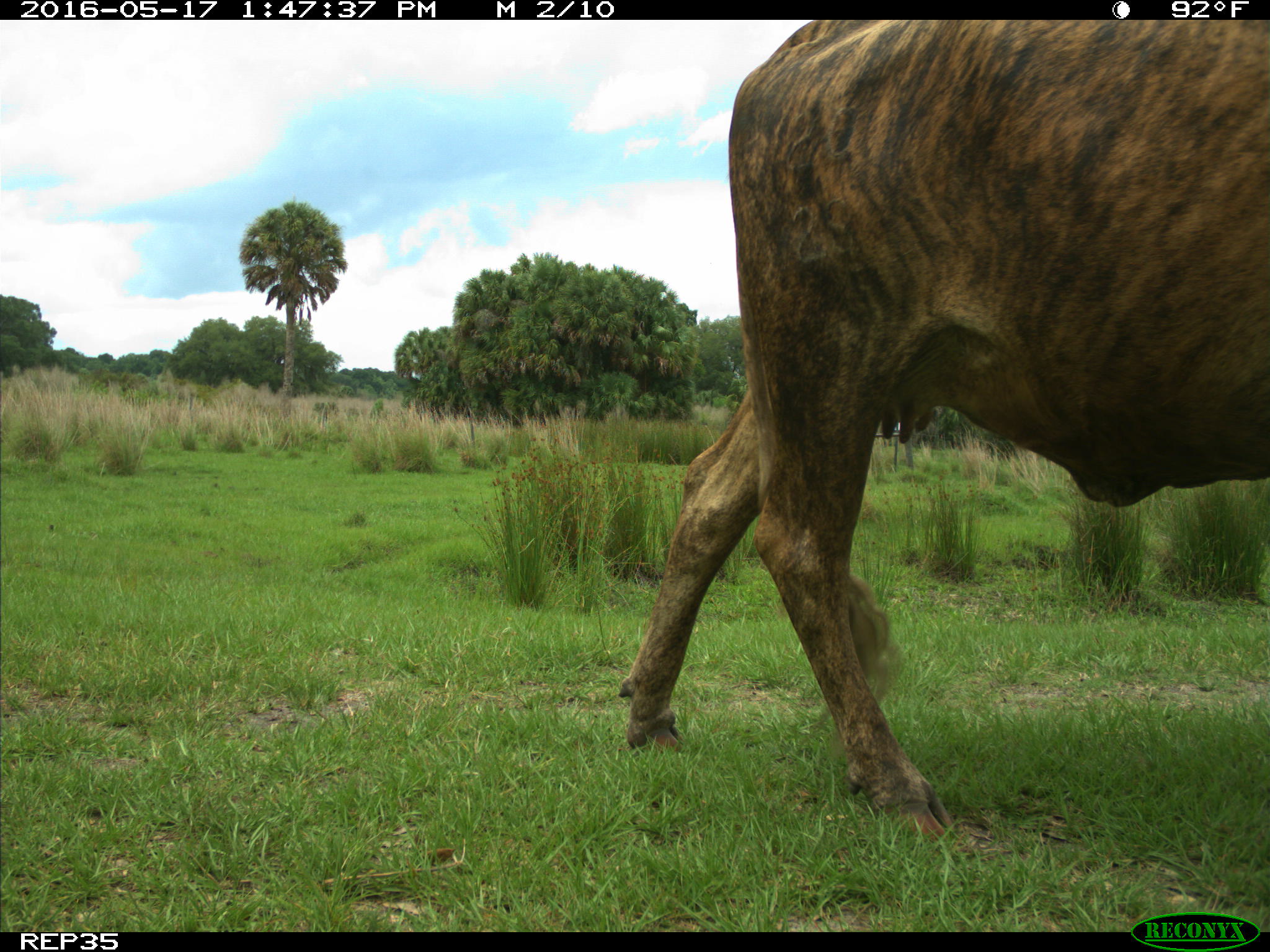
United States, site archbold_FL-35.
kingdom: Animalia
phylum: Chordata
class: Mammalia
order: Artiodactyla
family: Bovidae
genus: Bos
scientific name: Bos taurus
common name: domestic cow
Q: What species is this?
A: Bos taurus (domestic cow).